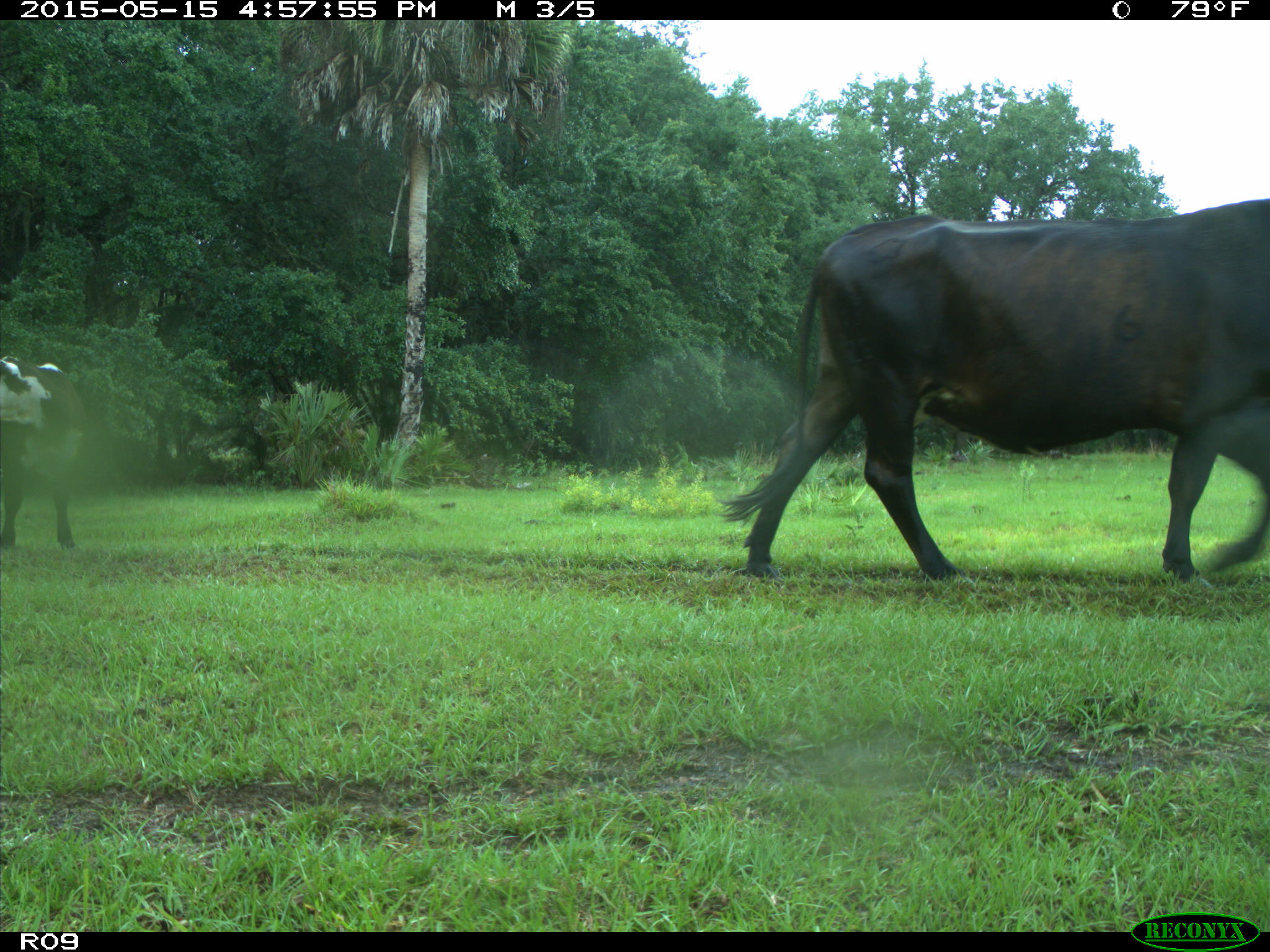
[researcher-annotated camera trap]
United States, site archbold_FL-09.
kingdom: Animalia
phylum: Chordata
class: Mammalia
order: Artiodactyla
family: Bovidae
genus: Bos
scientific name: Bos taurus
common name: domestic cow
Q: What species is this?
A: Bos taurus (domestic cow).